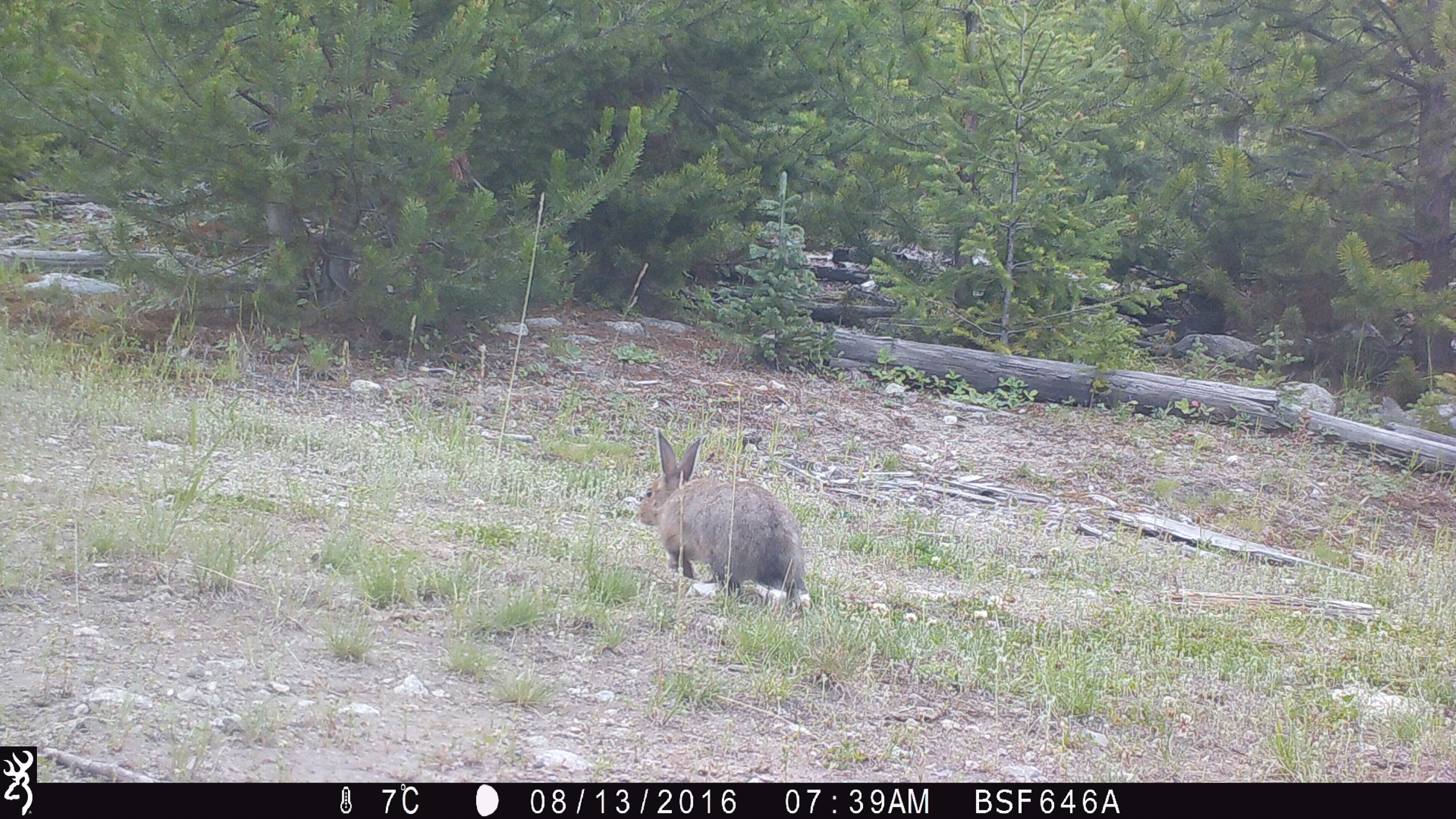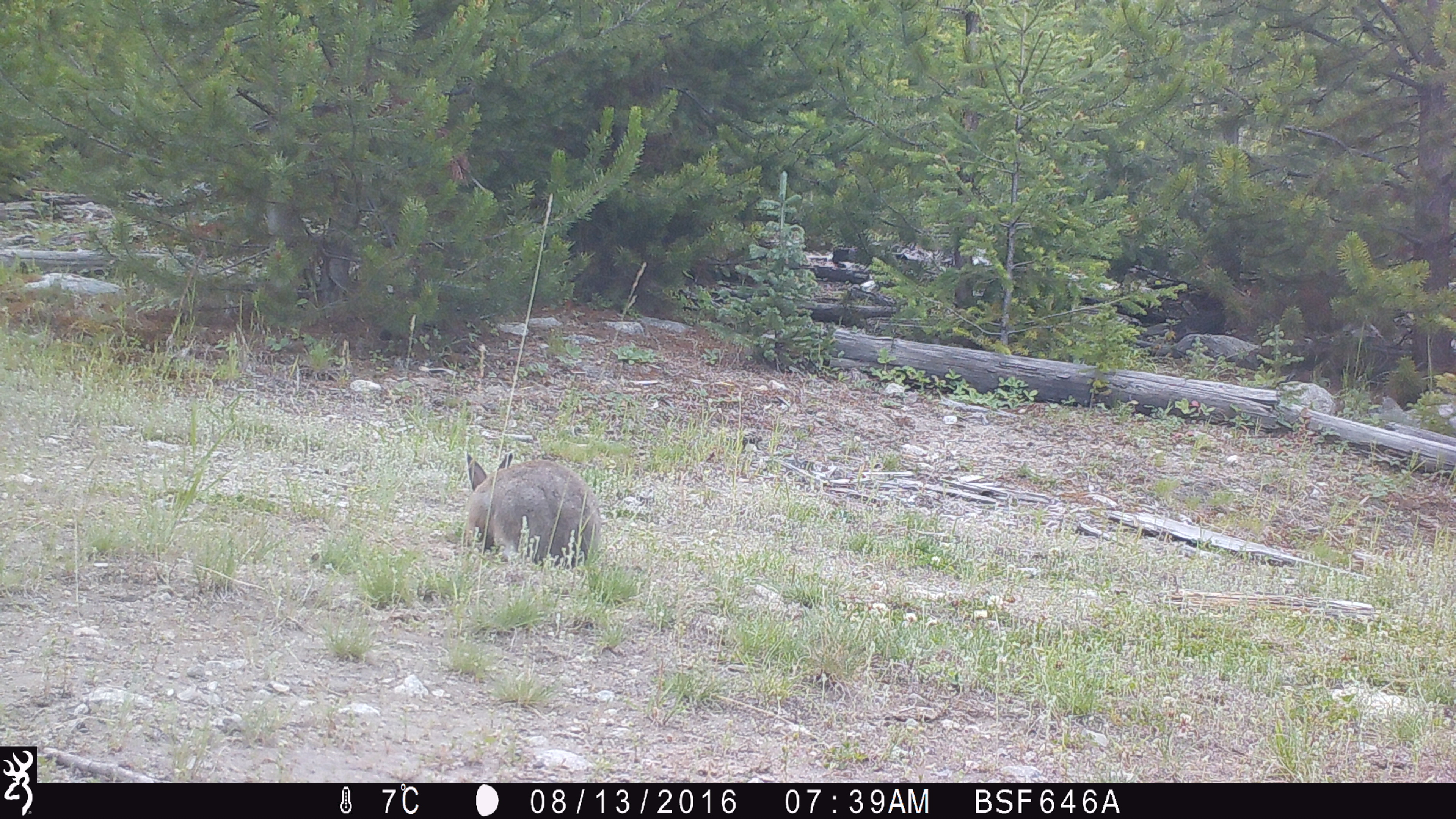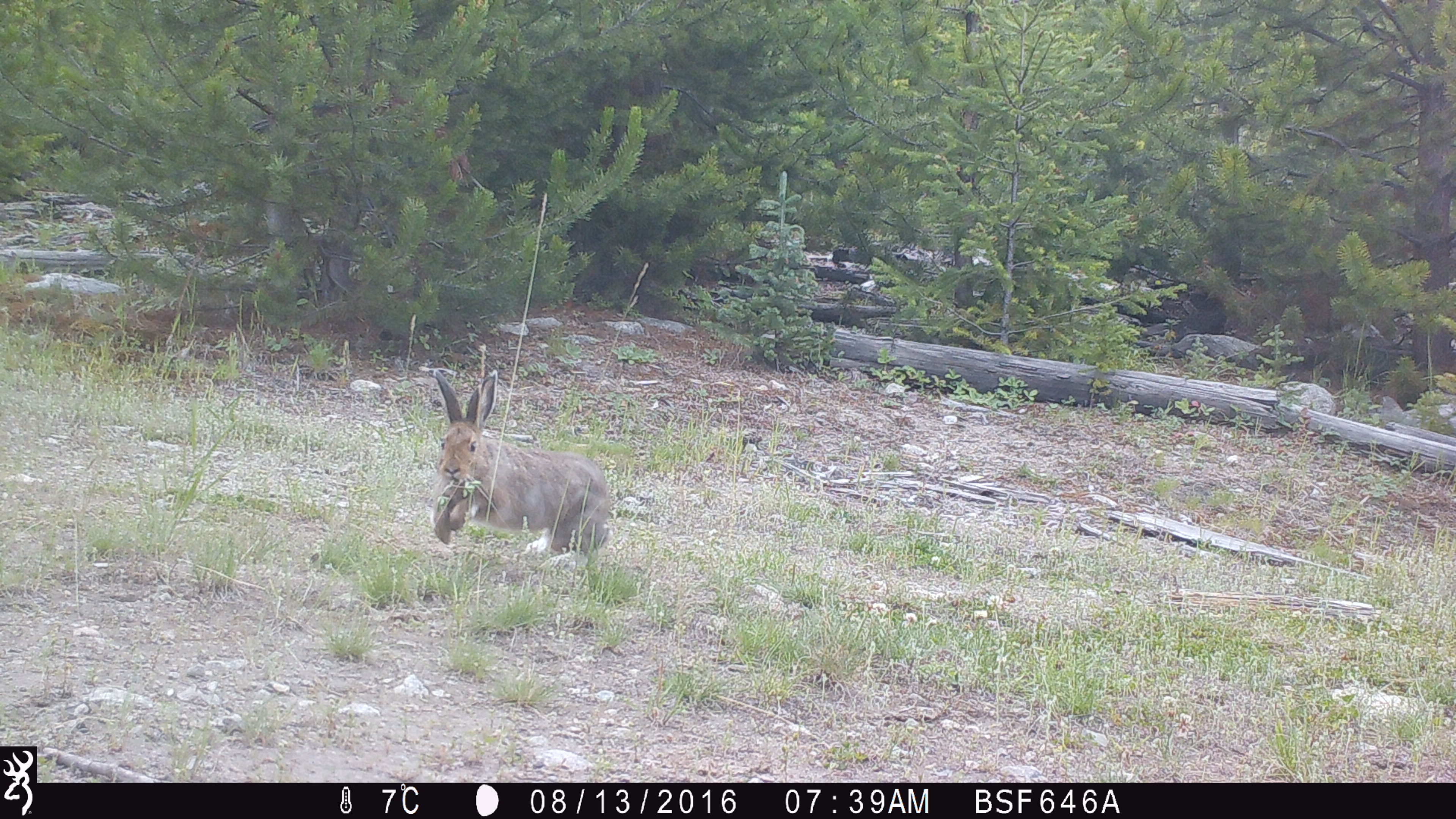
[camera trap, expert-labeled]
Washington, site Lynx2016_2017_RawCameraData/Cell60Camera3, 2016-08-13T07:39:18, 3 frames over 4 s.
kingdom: Animalia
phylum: Chordata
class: Mammalia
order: Lagomorpha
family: Leporidae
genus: Lepus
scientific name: Lepus americanus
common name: snowshoe hare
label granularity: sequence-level